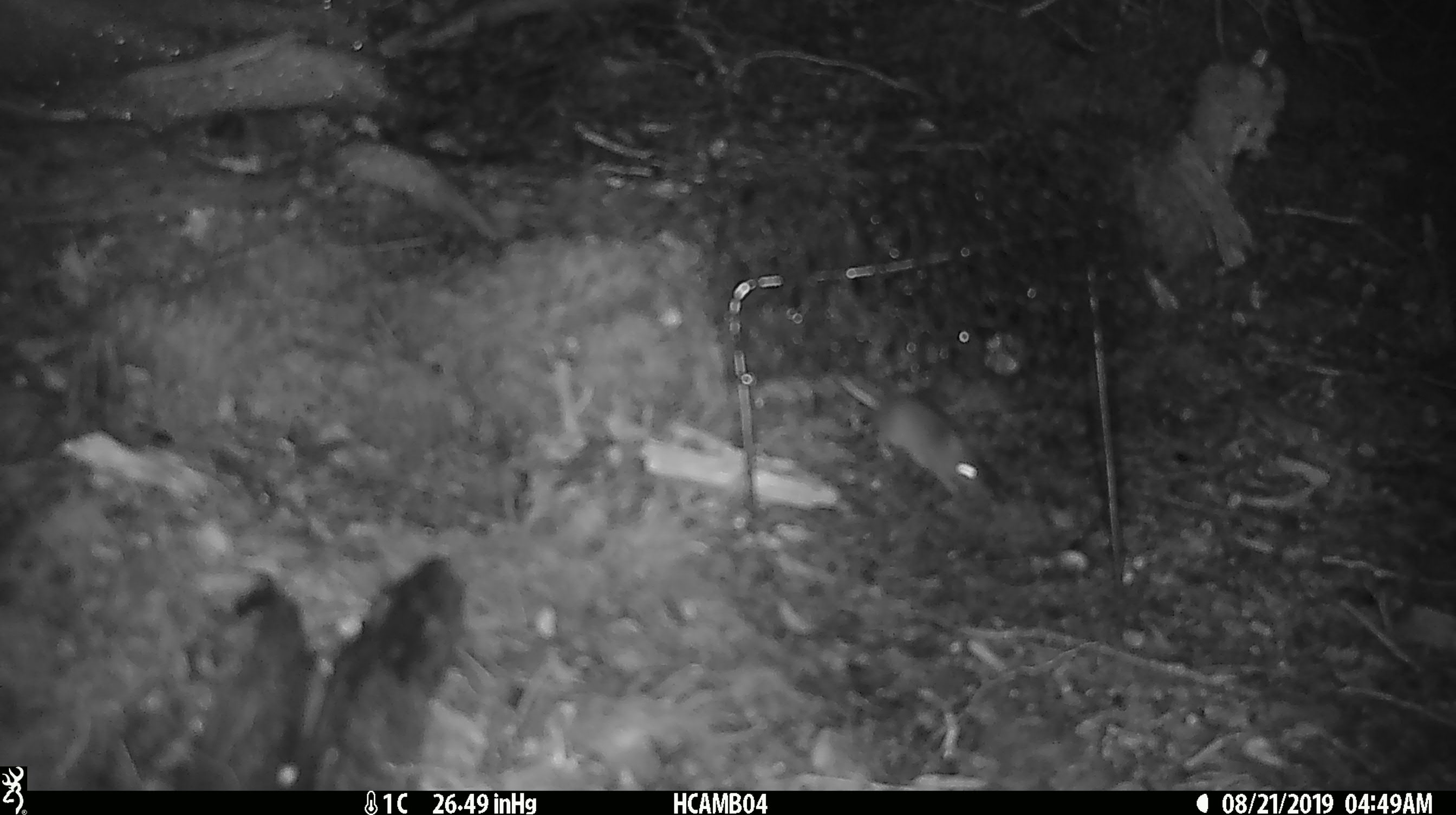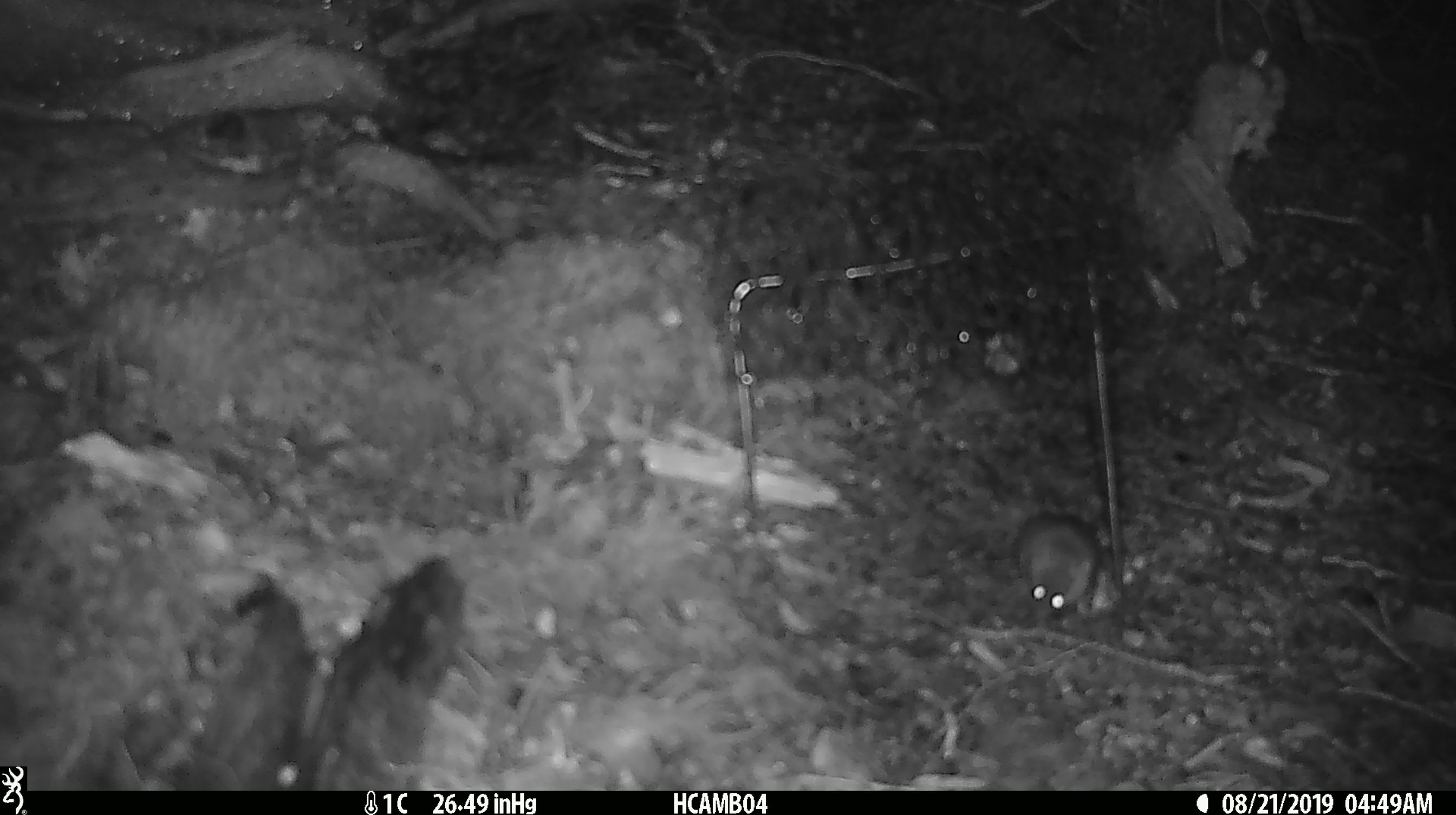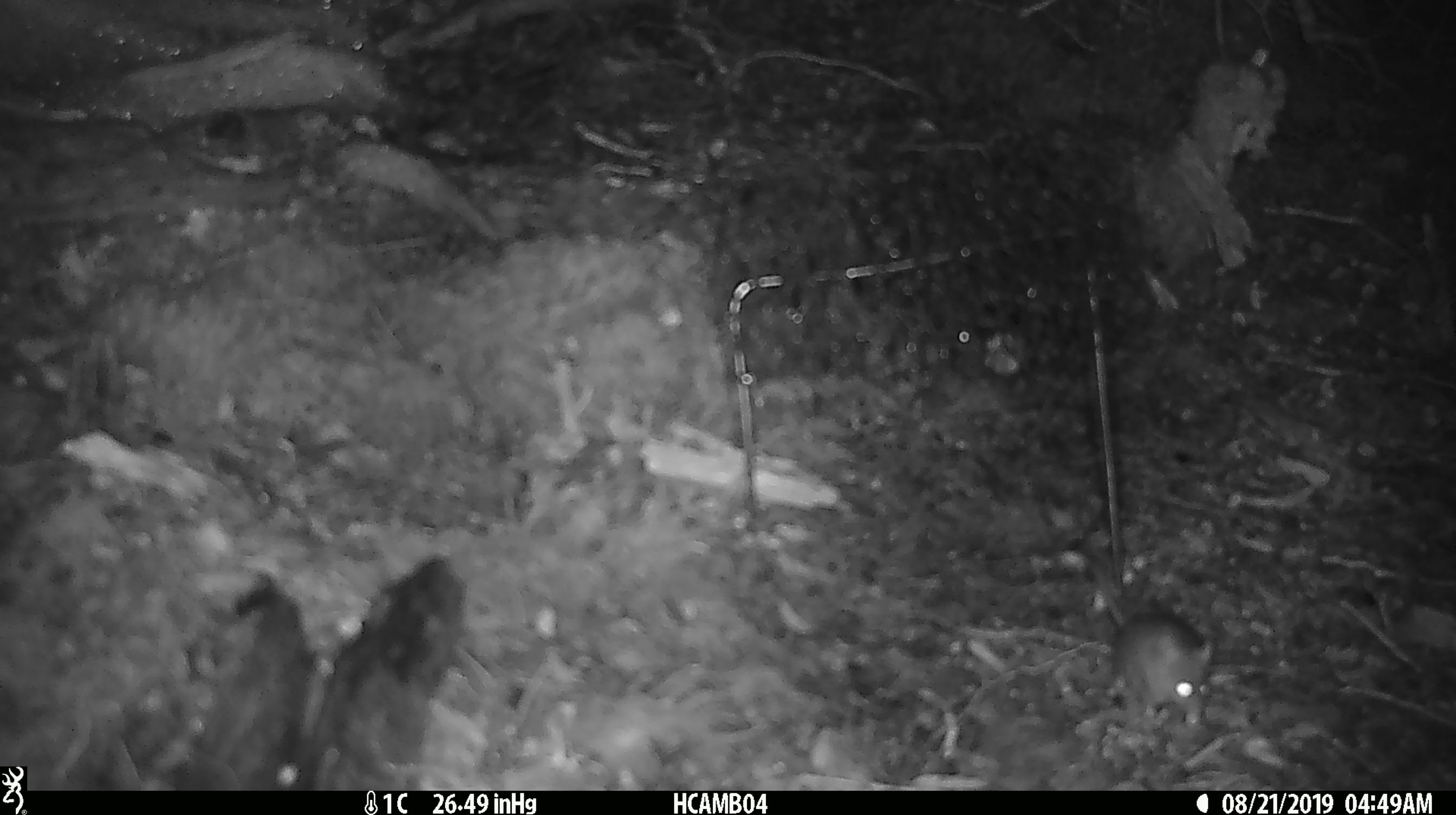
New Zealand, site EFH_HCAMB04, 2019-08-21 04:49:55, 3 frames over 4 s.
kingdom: Animalia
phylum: Chordata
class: Mammalia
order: Rodentia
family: Muridae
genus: Mus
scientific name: Mus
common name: mouse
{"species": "mouse (Mus)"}